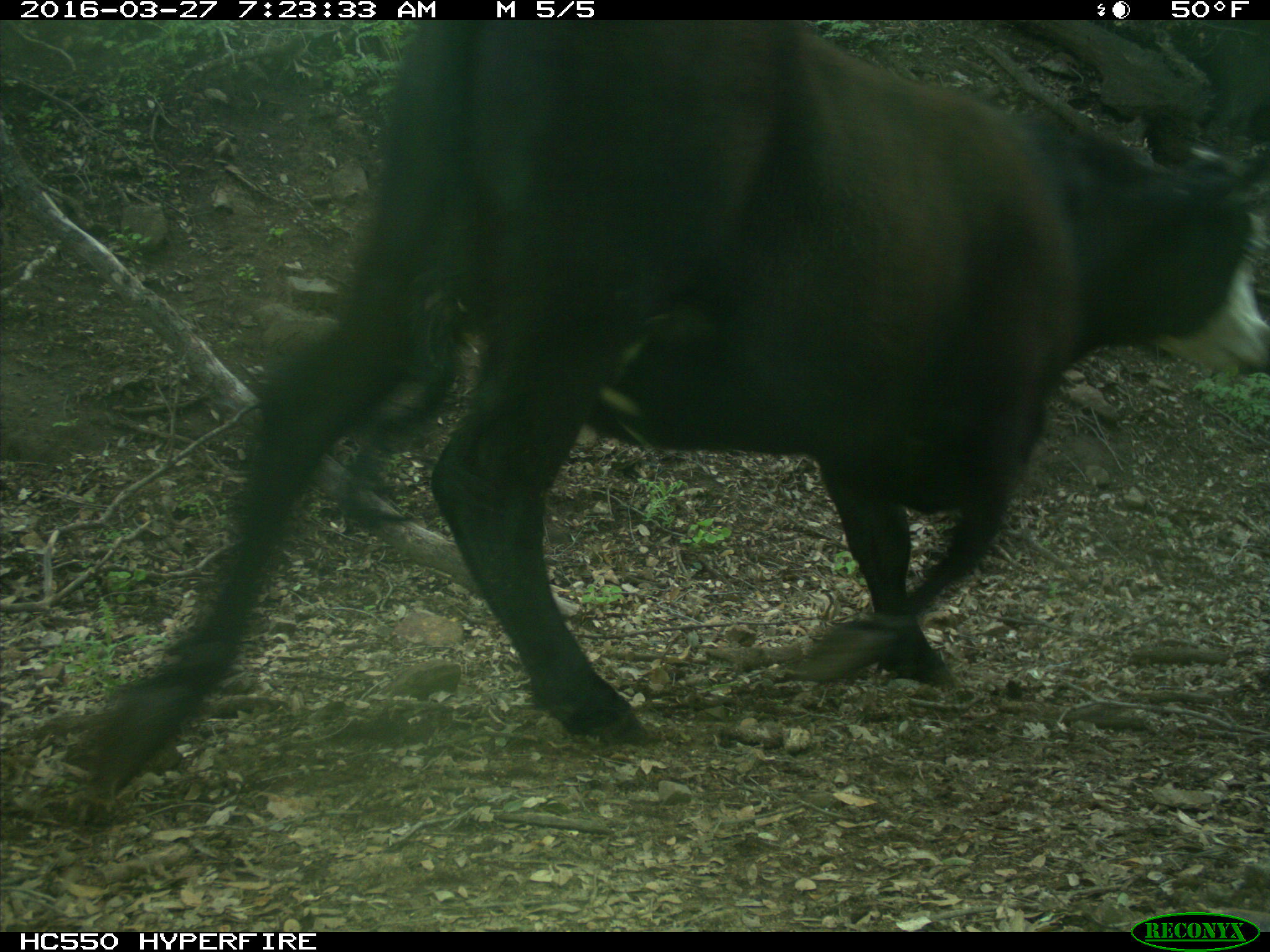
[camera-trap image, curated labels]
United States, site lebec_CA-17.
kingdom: Animalia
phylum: Chordata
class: Mammalia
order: Artiodactyla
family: Bovidae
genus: Bos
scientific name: Bos taurus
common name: domestic cow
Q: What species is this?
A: Bos taurus (domestic cow).